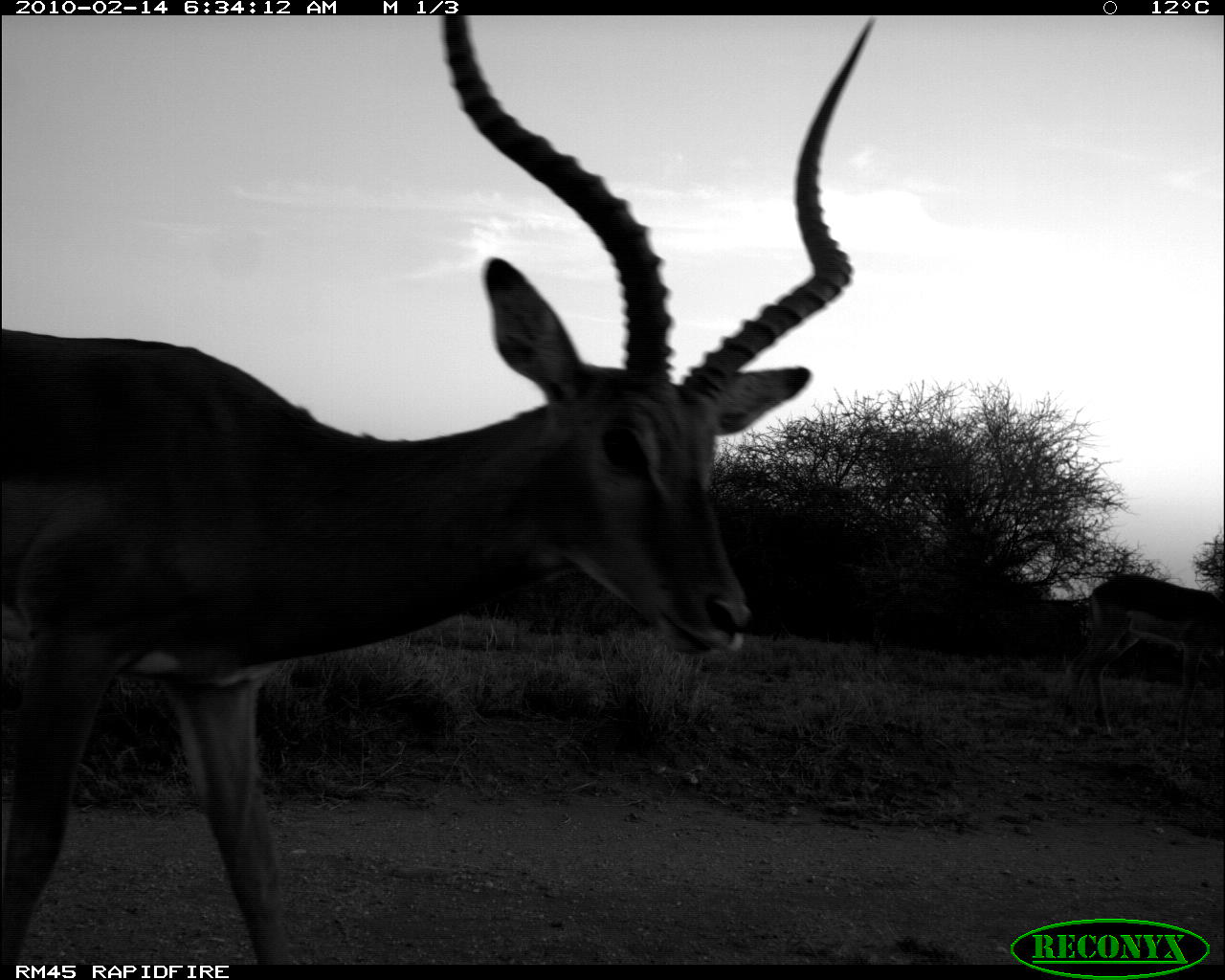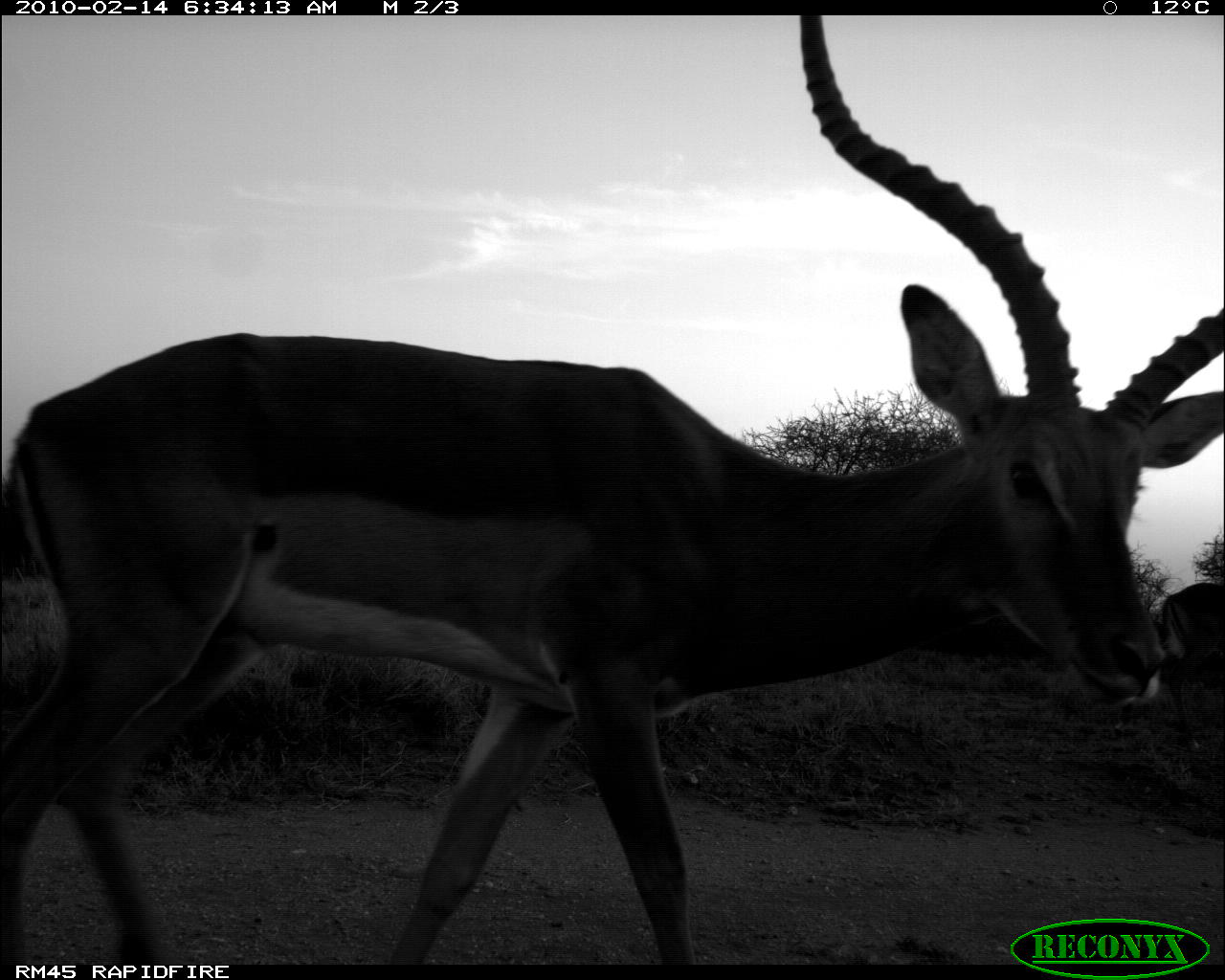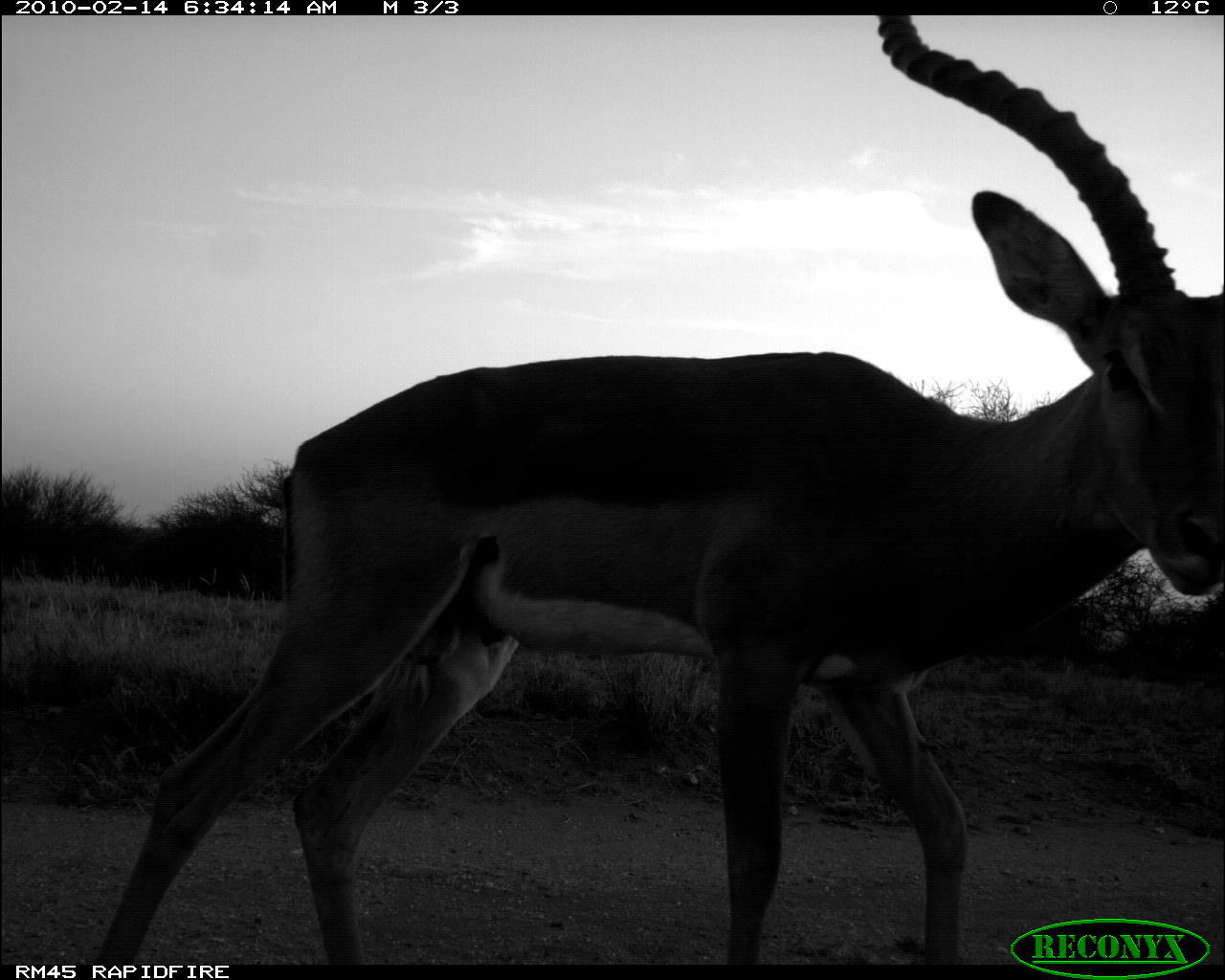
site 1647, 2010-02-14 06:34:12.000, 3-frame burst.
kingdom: Animalia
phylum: Chordata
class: Mammalia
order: Artiodactyla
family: Bovidae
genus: Aepyceros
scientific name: Aepyceros melampus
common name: impala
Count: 2.